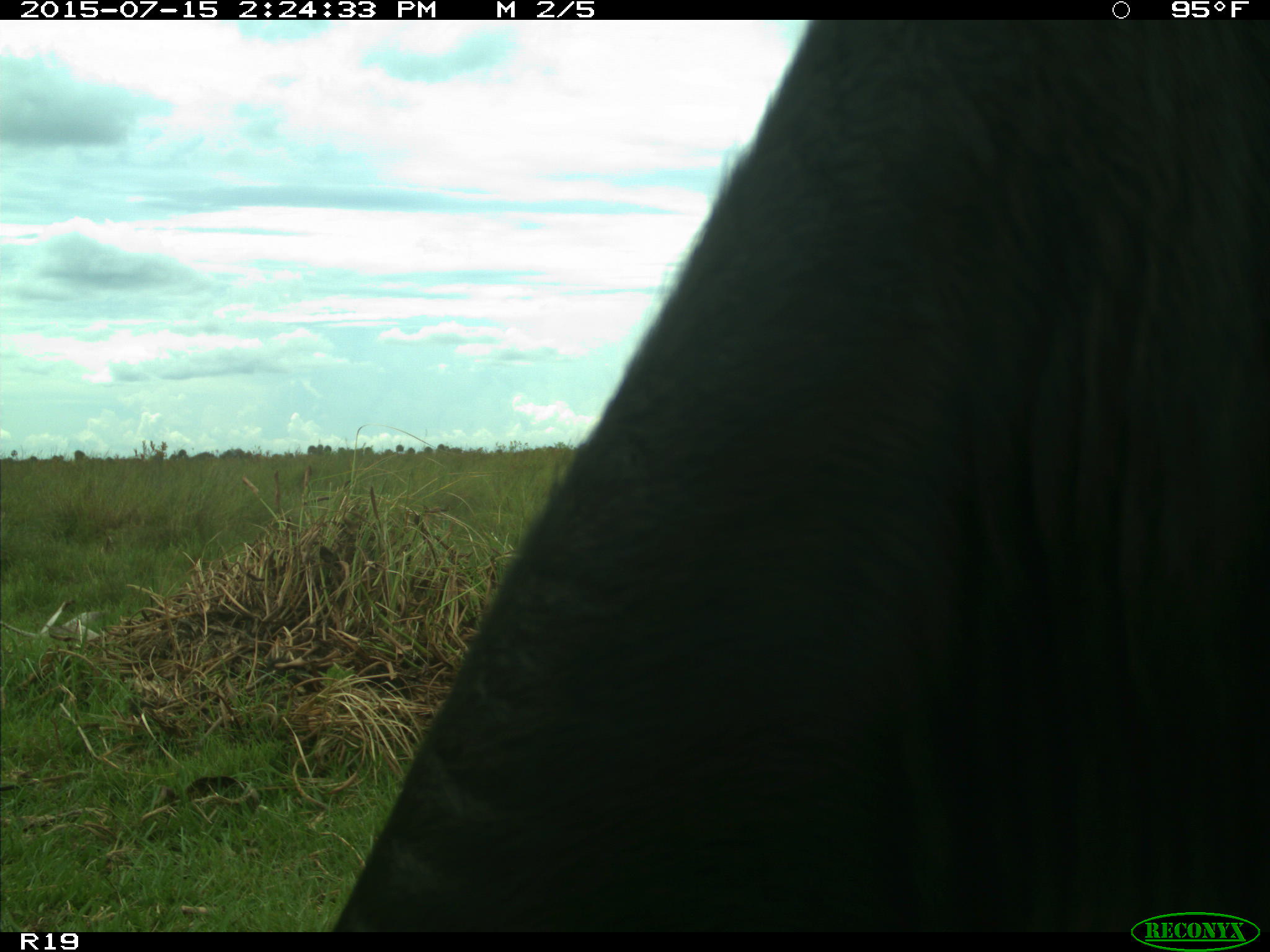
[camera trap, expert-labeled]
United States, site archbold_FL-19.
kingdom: Animalia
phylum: Chordata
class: Mammalia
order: Artiodactyla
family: Bovidae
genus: Bos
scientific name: Bos taurus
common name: domestic cow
Bos taurus (domestic cow).